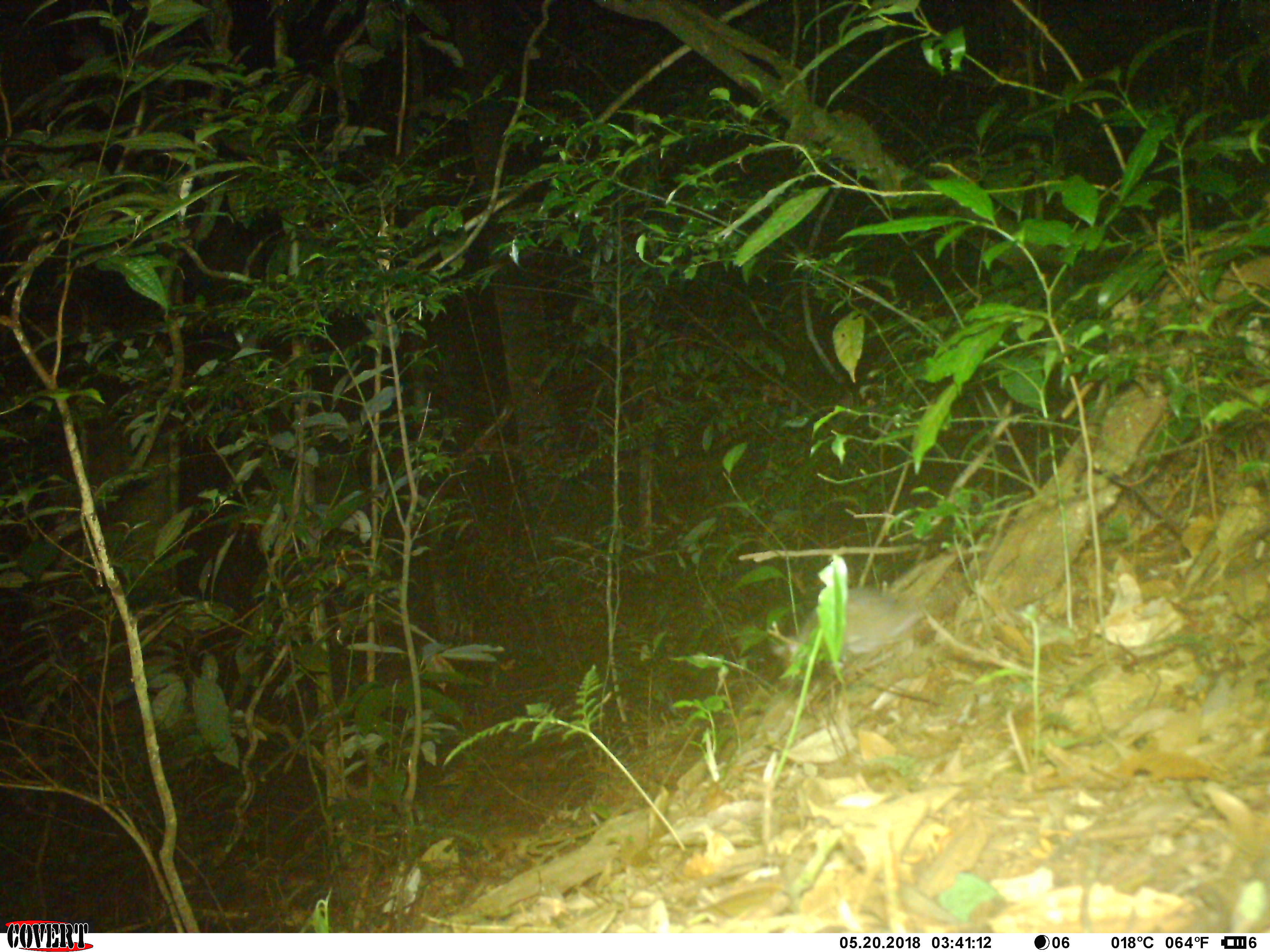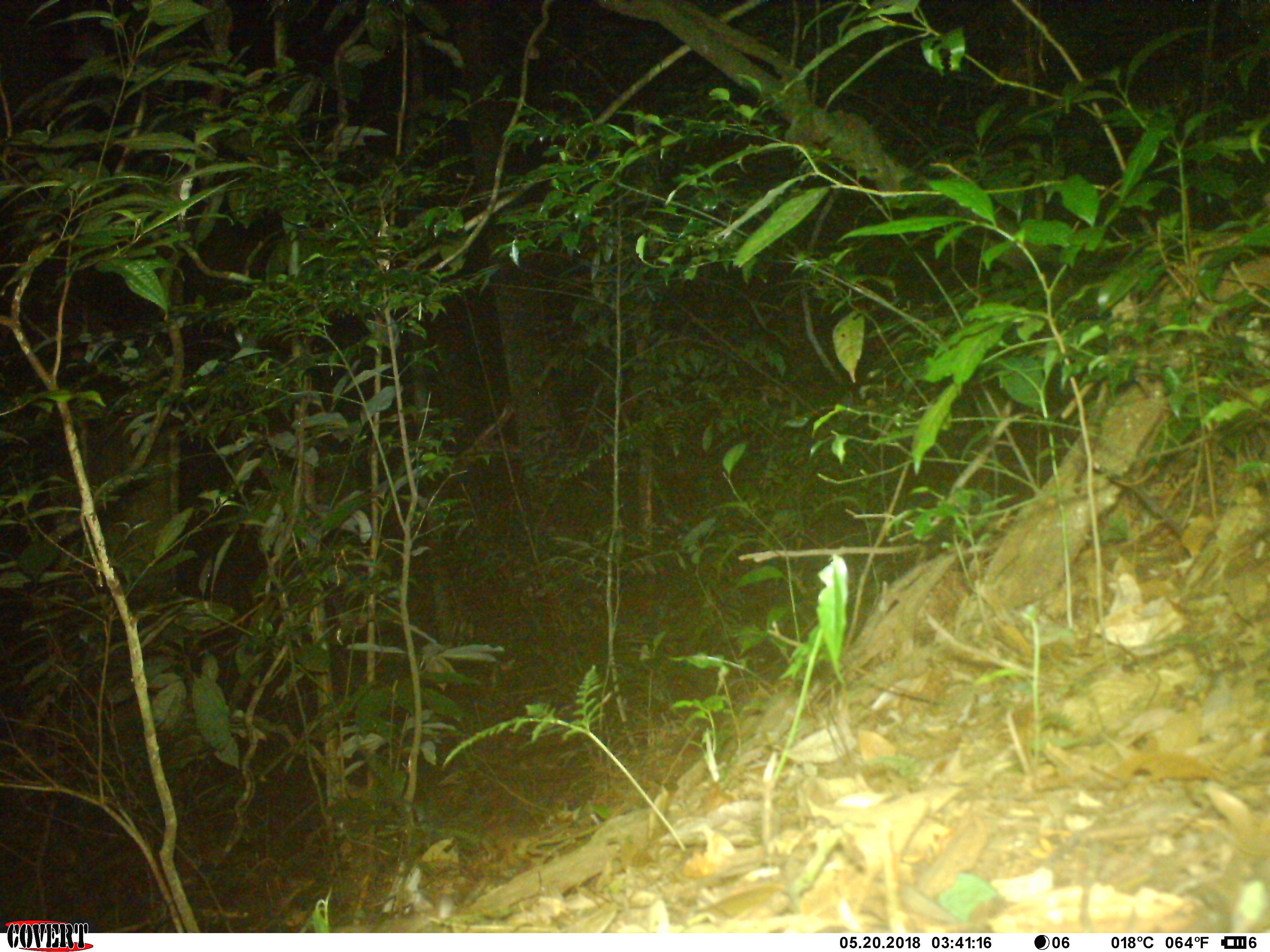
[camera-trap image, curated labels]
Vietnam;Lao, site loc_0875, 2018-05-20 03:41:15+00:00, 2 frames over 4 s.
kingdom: Animalia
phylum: Chordata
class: Mammalia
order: Rodentia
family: Muridae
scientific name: Muridae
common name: old-world mice and rats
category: unidentified murid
Unidentified murid (old-world mice and rats) (Muridae). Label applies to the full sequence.